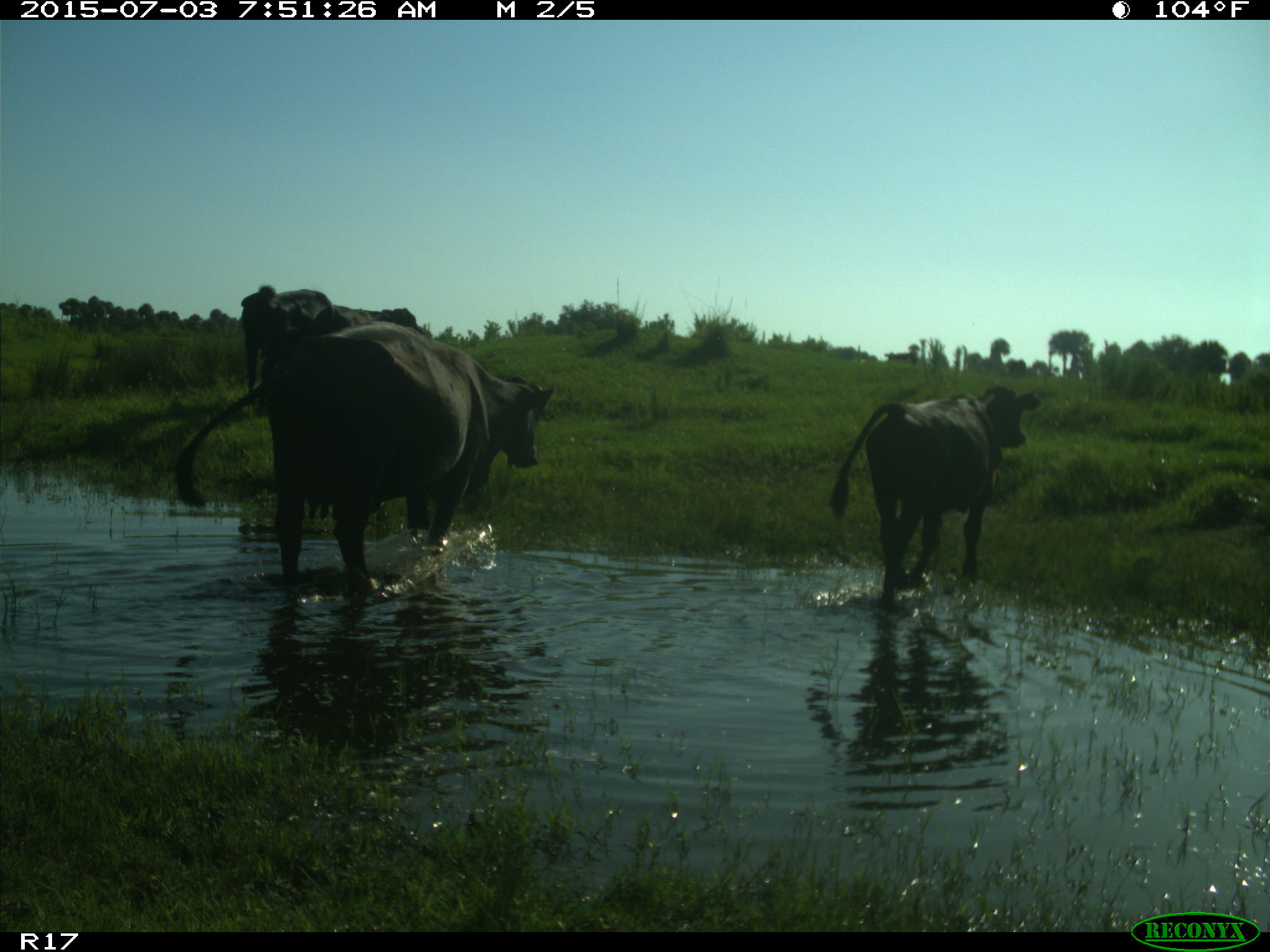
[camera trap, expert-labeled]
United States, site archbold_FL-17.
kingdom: Animalia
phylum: Chordata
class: Mammalia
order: Artiodactyla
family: Bovidae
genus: Bos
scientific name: Bos taurus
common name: domestic cow